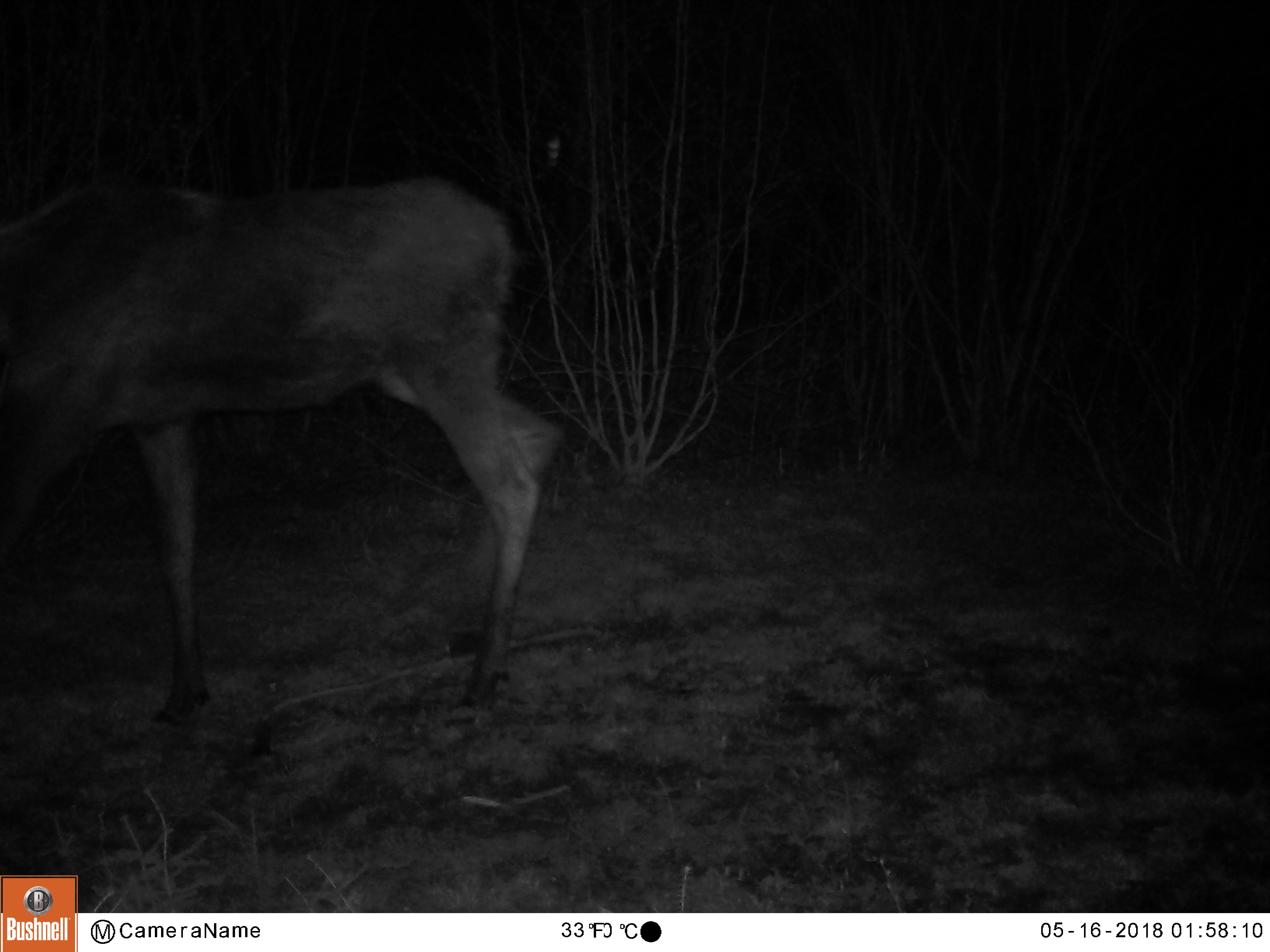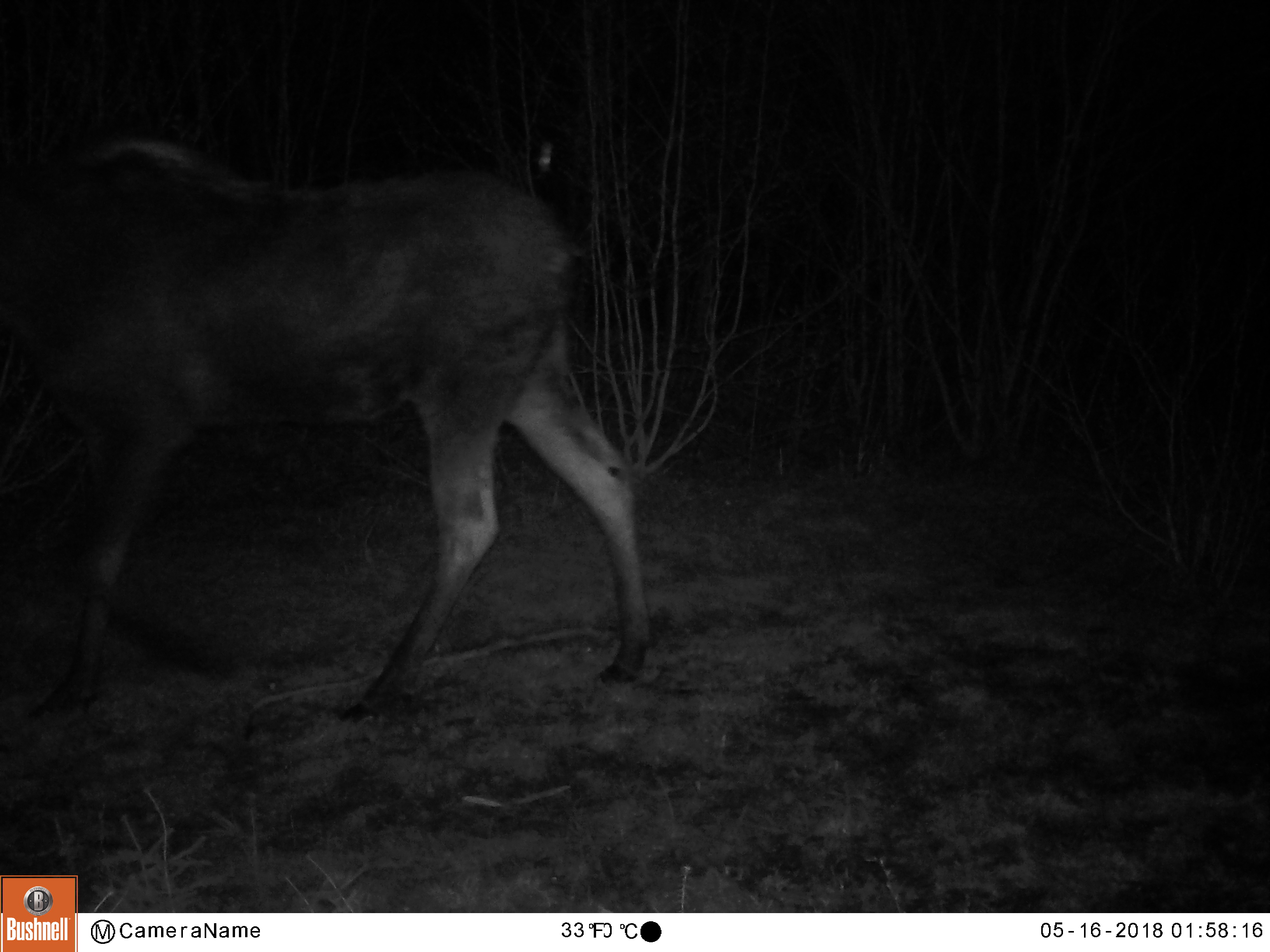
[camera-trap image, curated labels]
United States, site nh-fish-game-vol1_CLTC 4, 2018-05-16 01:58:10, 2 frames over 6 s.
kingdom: Animalia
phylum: Chordata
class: Mammalia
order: Artiodactyla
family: Cervidae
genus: Alces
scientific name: Alces alces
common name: moose